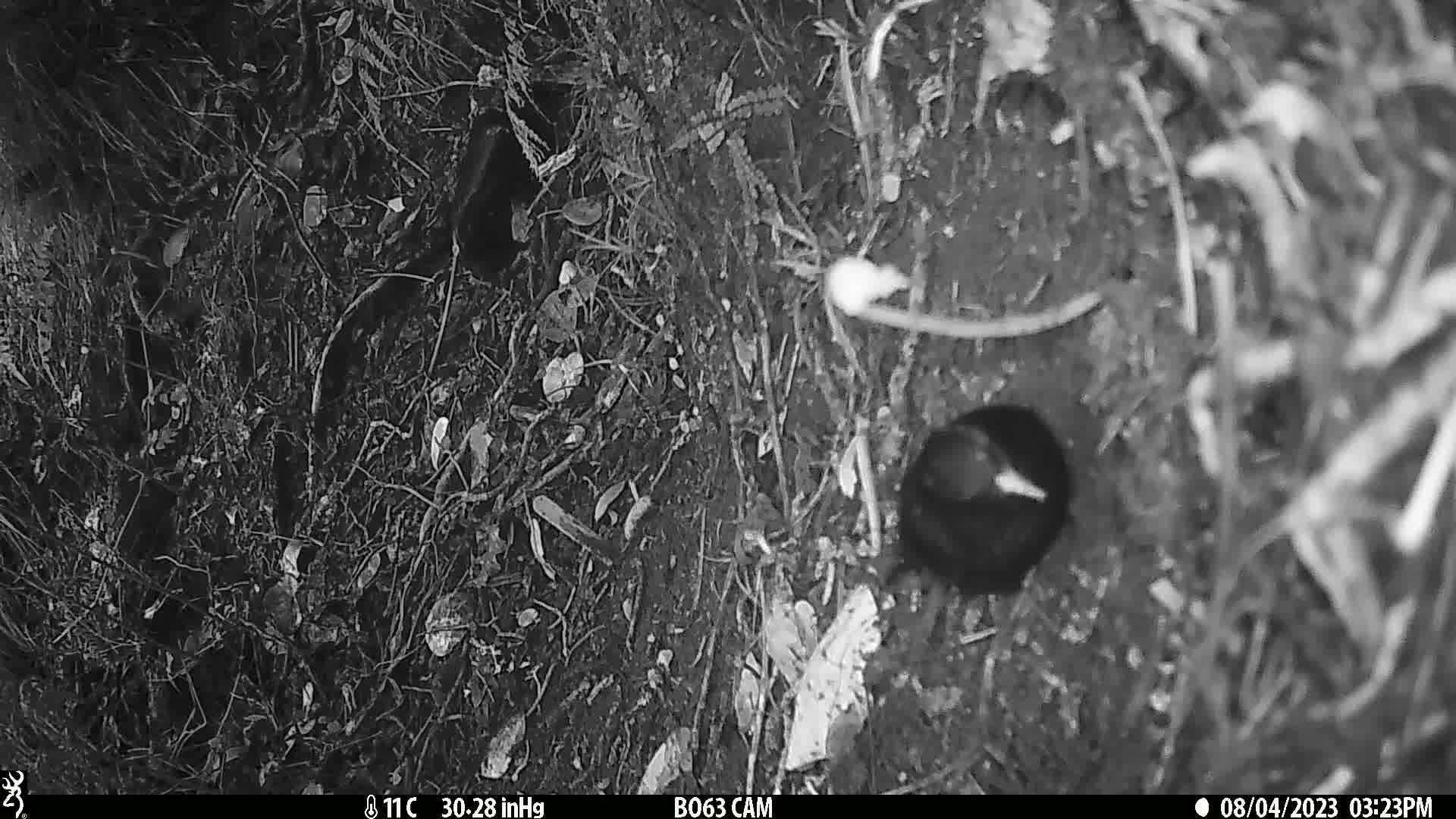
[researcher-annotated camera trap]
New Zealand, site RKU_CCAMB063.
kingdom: Animalia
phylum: Chordata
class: Aves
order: Passeriformes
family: Turdidae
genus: Turdus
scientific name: Turdus merula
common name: eurasian blackbird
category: blackbird